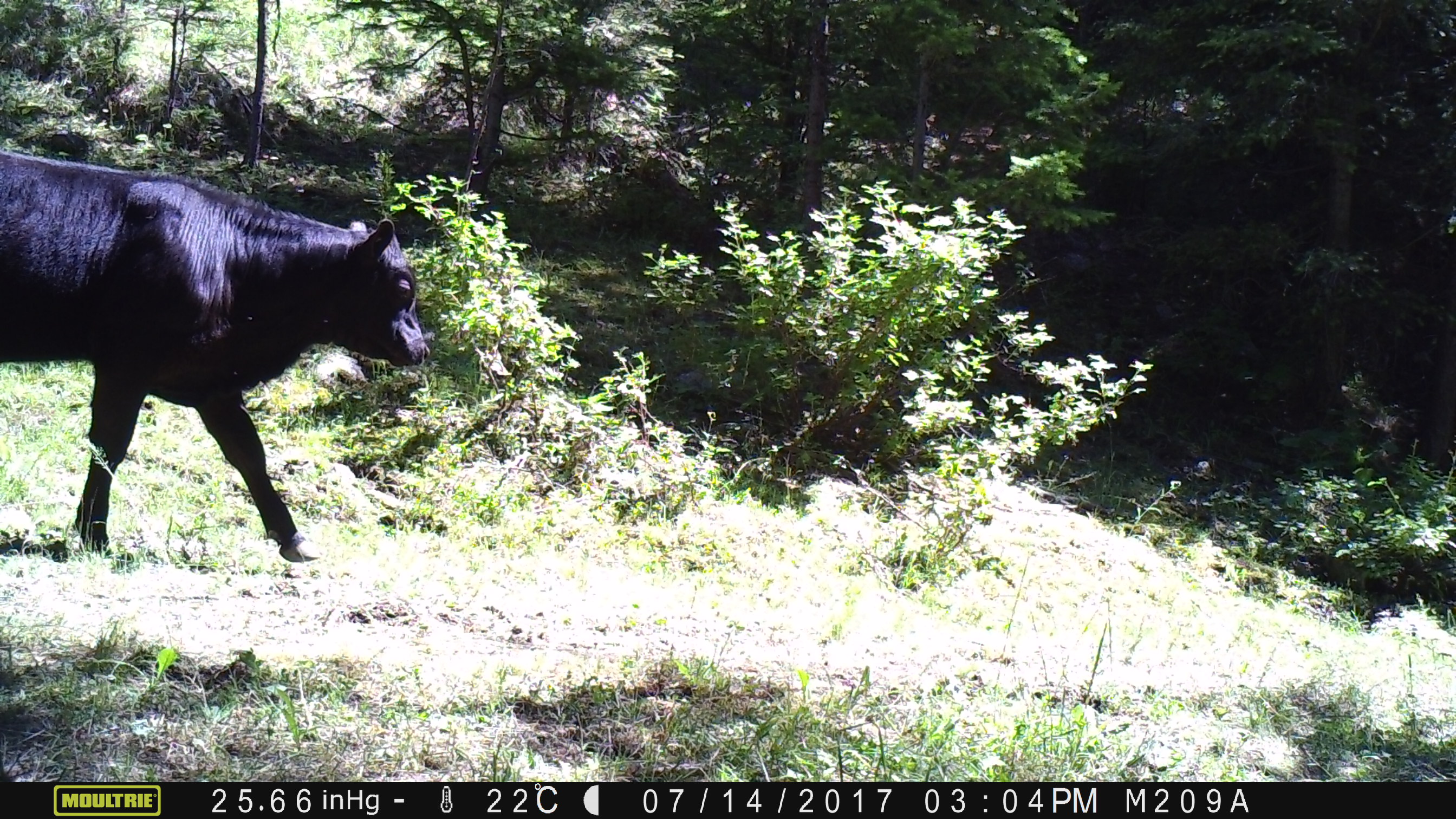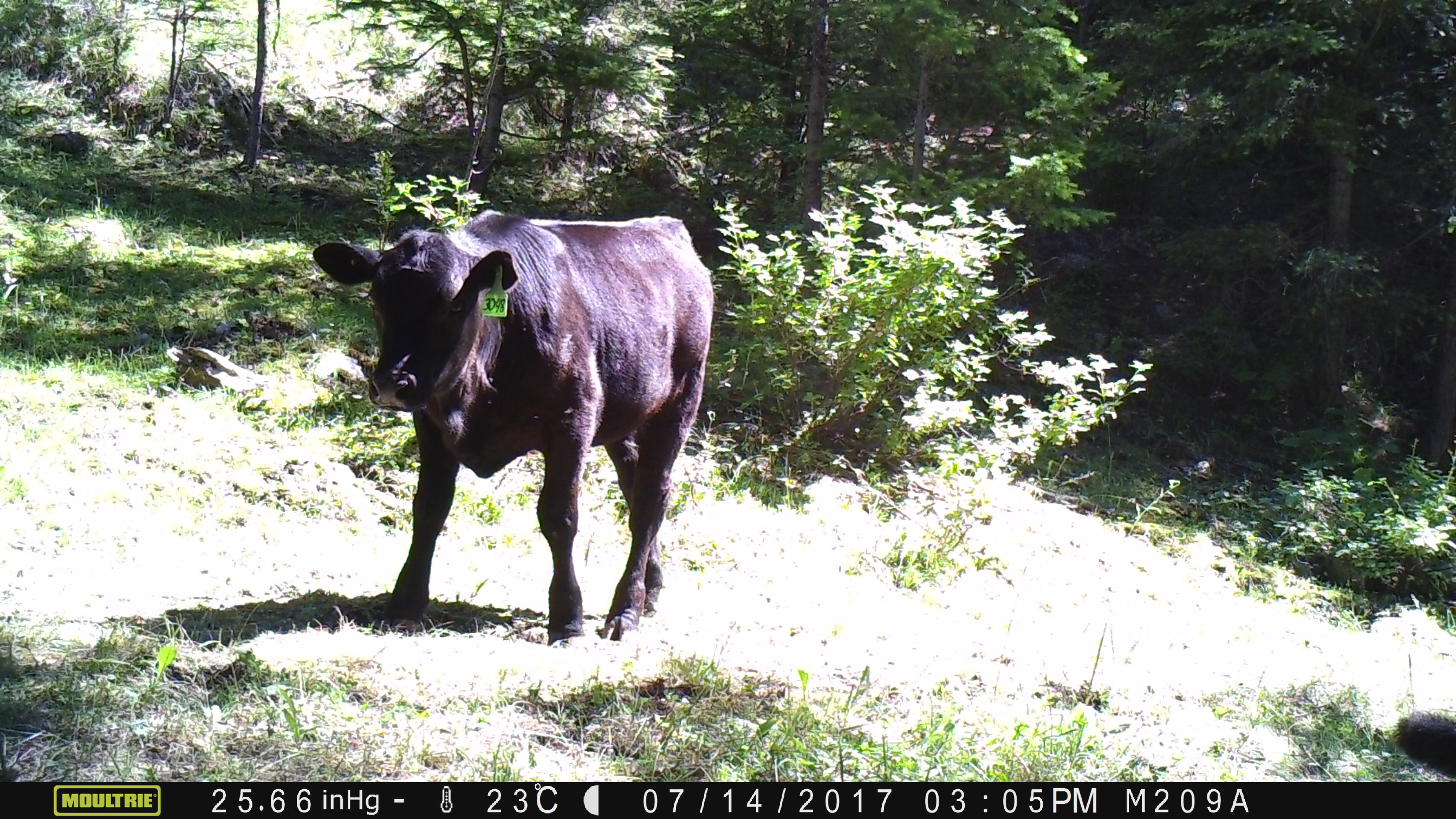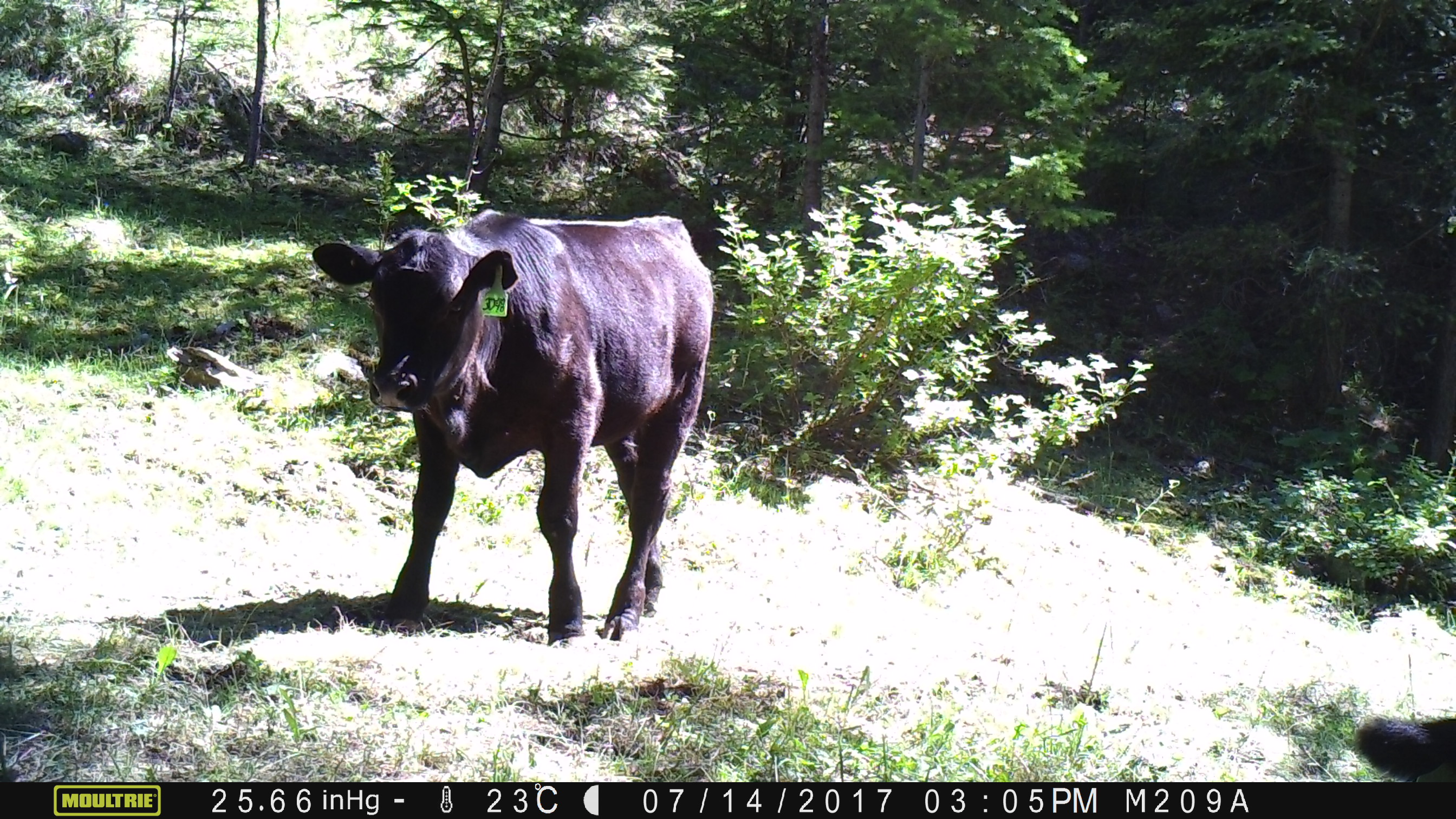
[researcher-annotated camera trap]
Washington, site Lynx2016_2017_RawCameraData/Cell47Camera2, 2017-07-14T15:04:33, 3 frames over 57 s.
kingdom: Animalia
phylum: Chordata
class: Mammalia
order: Artiodactyla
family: Bovidae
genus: Bos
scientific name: Bos taurus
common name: domestic cattle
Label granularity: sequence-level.